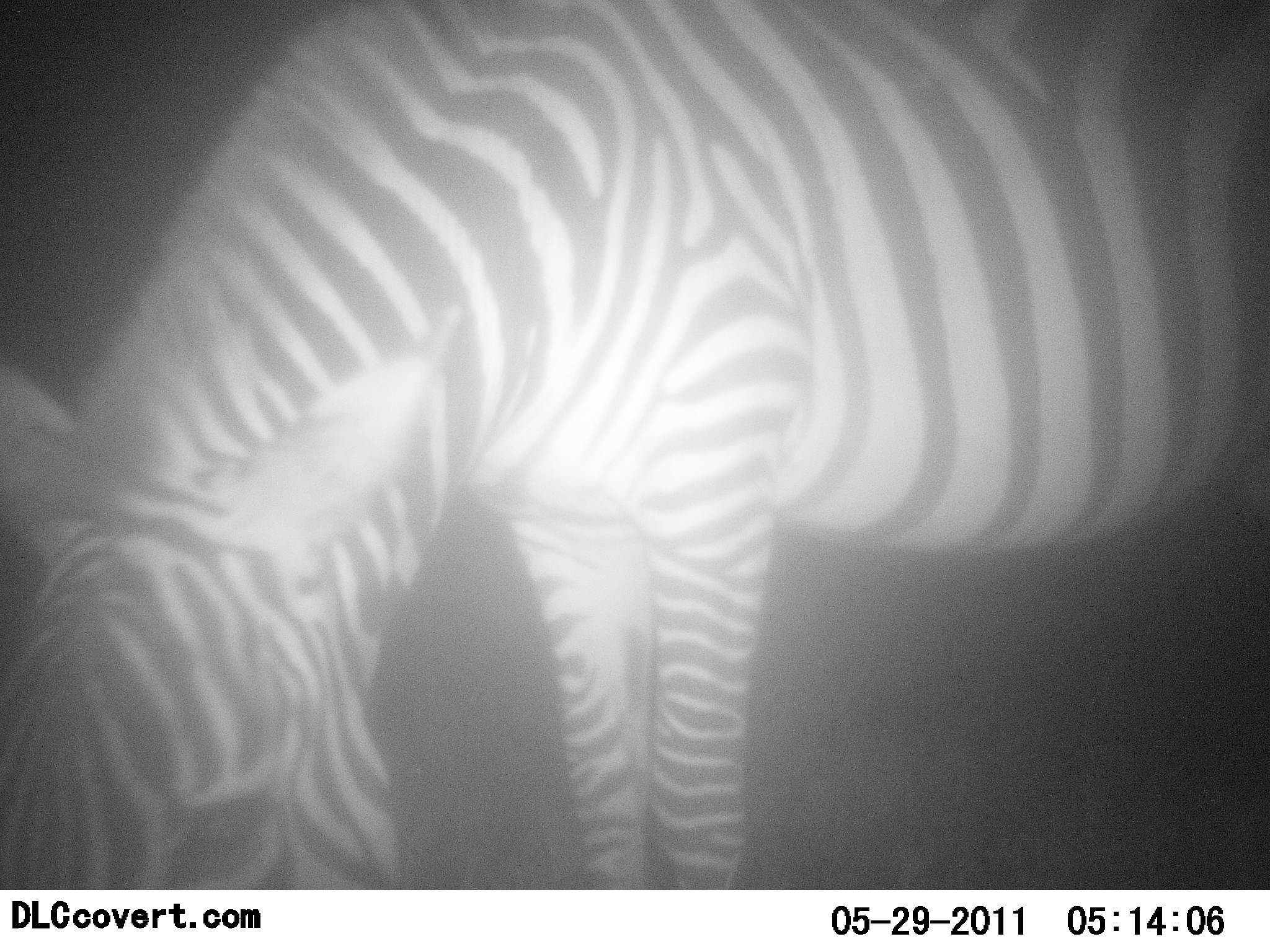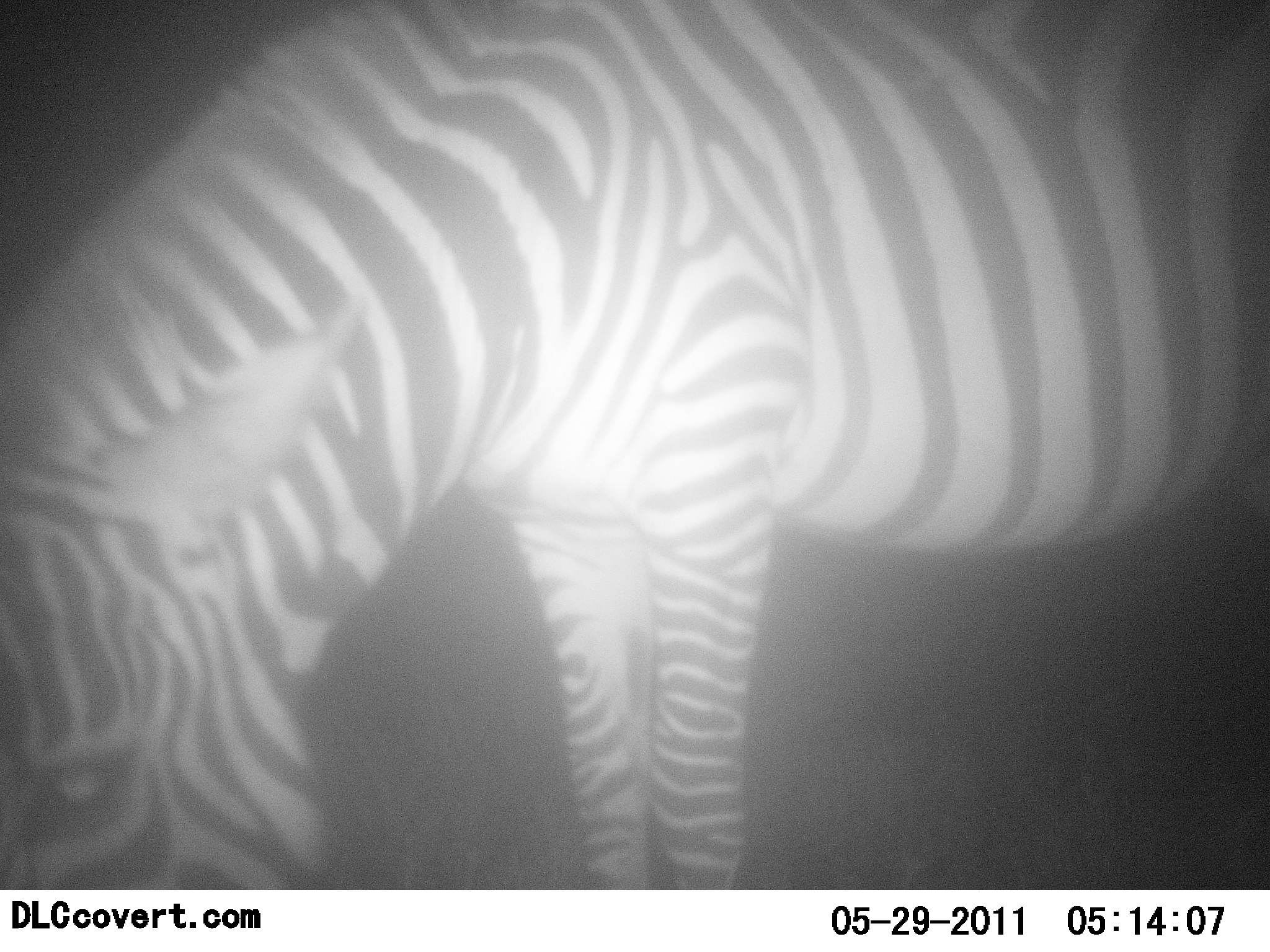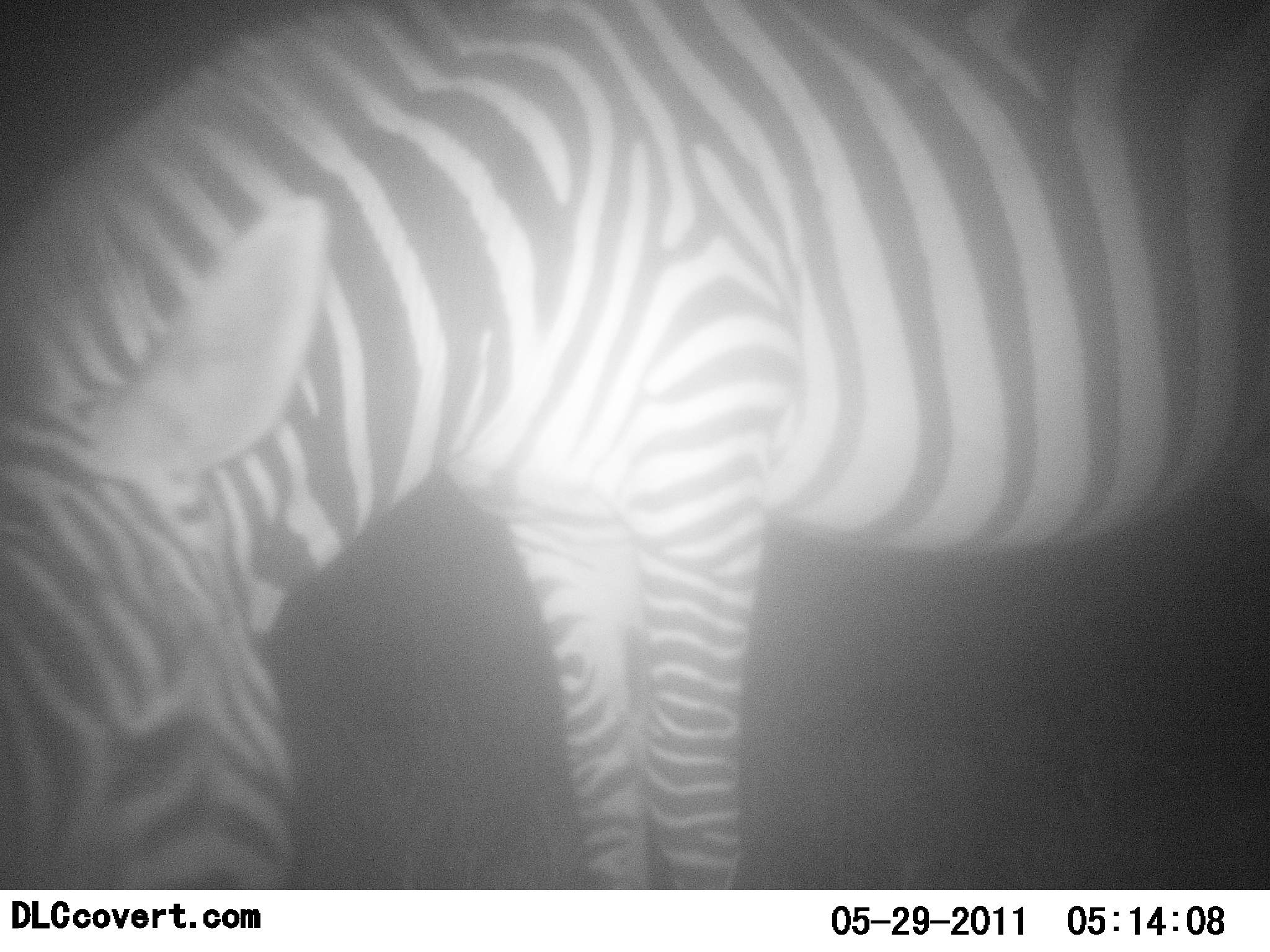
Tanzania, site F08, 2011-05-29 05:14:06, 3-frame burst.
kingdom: Animalia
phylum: Chordata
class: Mammalia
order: Perissodactyla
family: Equidae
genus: Equus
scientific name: Equus quagga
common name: plains zebra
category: zebra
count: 1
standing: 30%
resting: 0%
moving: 0%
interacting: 0%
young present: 0%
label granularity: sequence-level